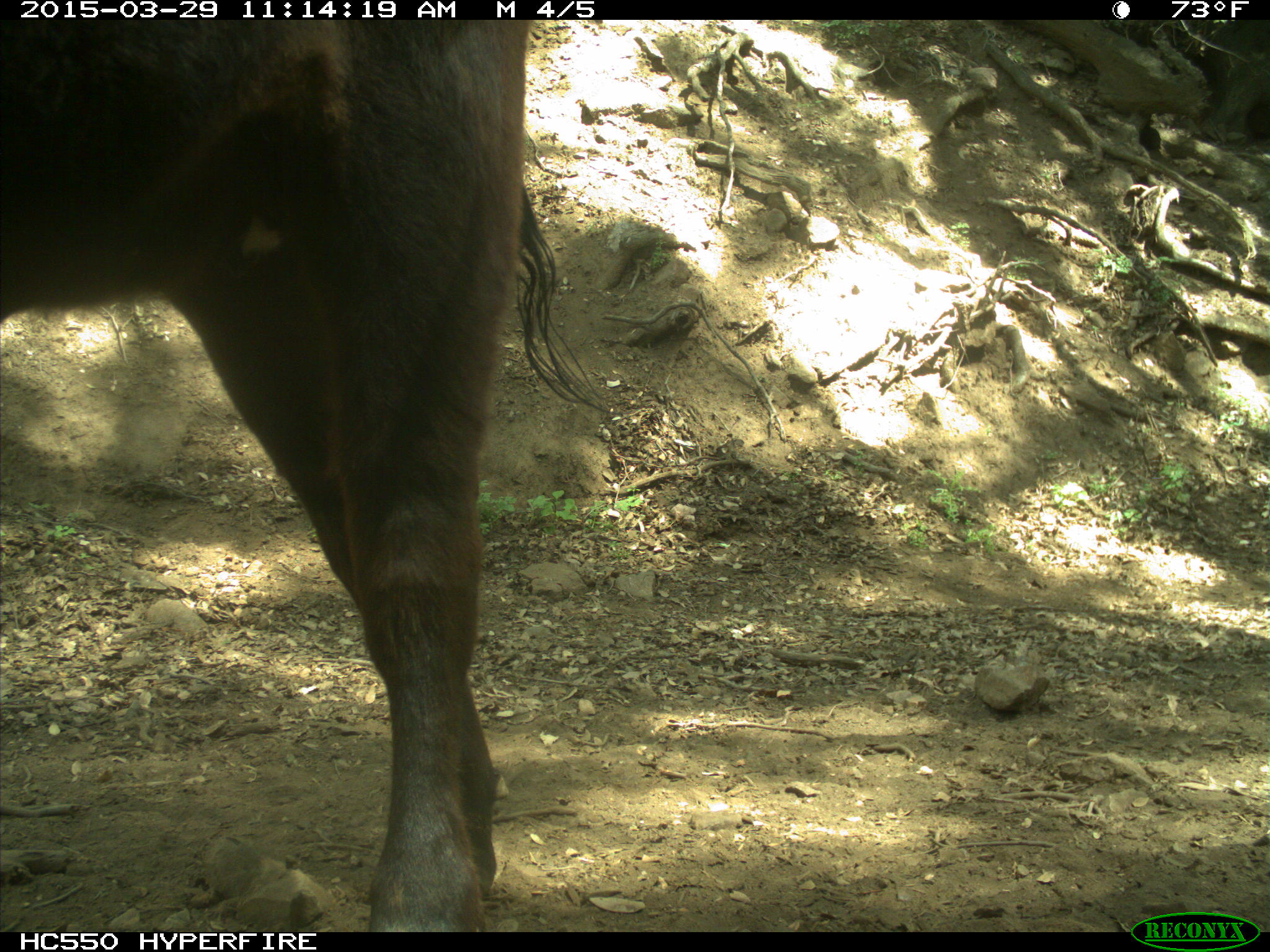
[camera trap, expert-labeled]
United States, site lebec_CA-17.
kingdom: Animalia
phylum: Chordata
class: Mammalia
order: Artiodactyla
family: Bovidae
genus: Bos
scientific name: Bos taurus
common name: domestic cow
Bos taurus (domestic cow).